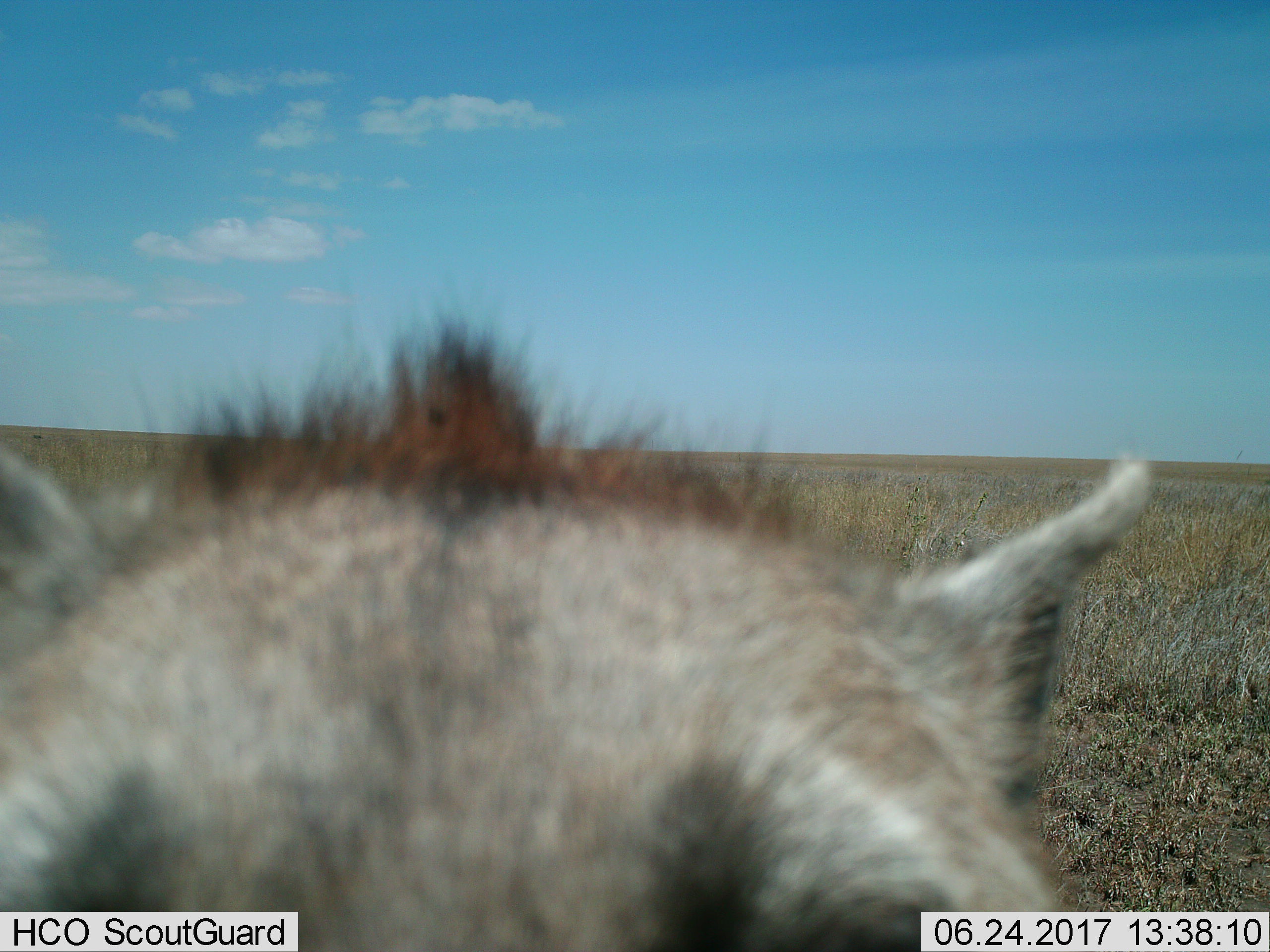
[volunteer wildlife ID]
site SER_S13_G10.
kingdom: Animalia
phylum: Chordata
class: Mammalia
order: Carnivora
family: Hyaenidae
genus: Crocuta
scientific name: Crocuta crocuta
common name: spotted hyena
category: hyenaspotted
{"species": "hyenaspotted (spotted hyena) (Crocuta crocuta)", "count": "1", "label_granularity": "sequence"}